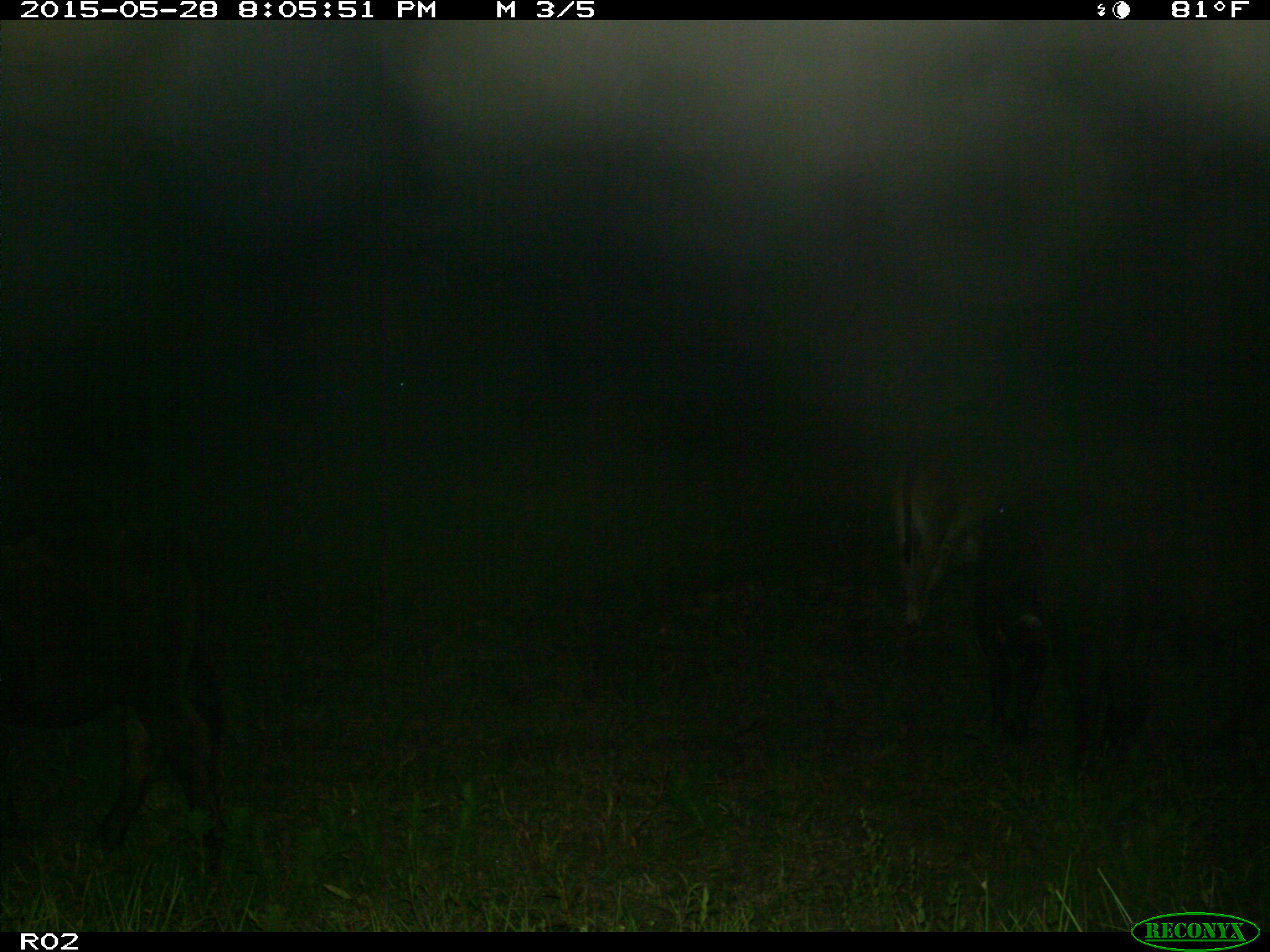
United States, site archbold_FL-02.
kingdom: Animalia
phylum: Chordata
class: Mammalia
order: Artiodactyla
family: Bovidae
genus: Bos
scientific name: Bos taurus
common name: domestic cow